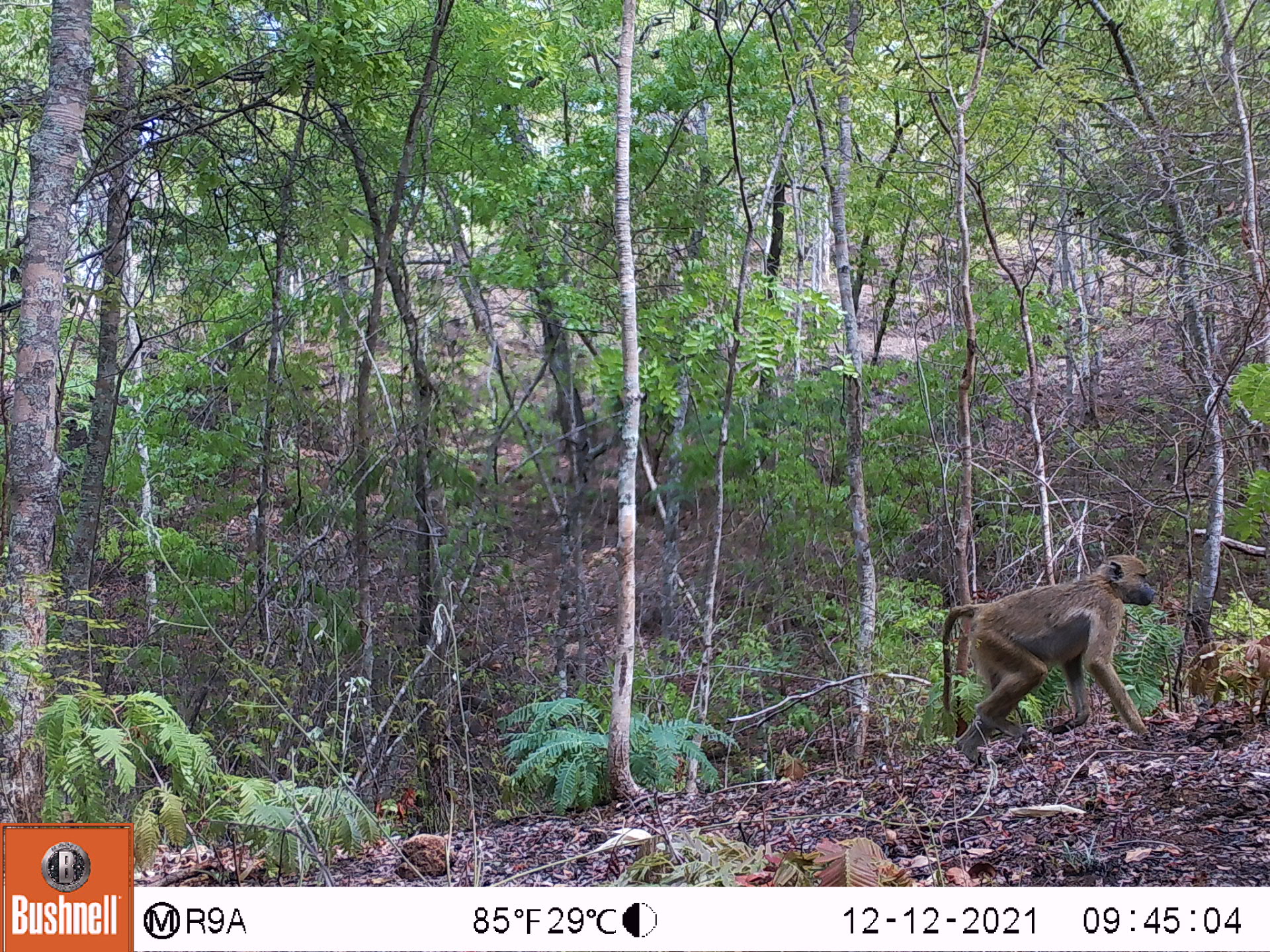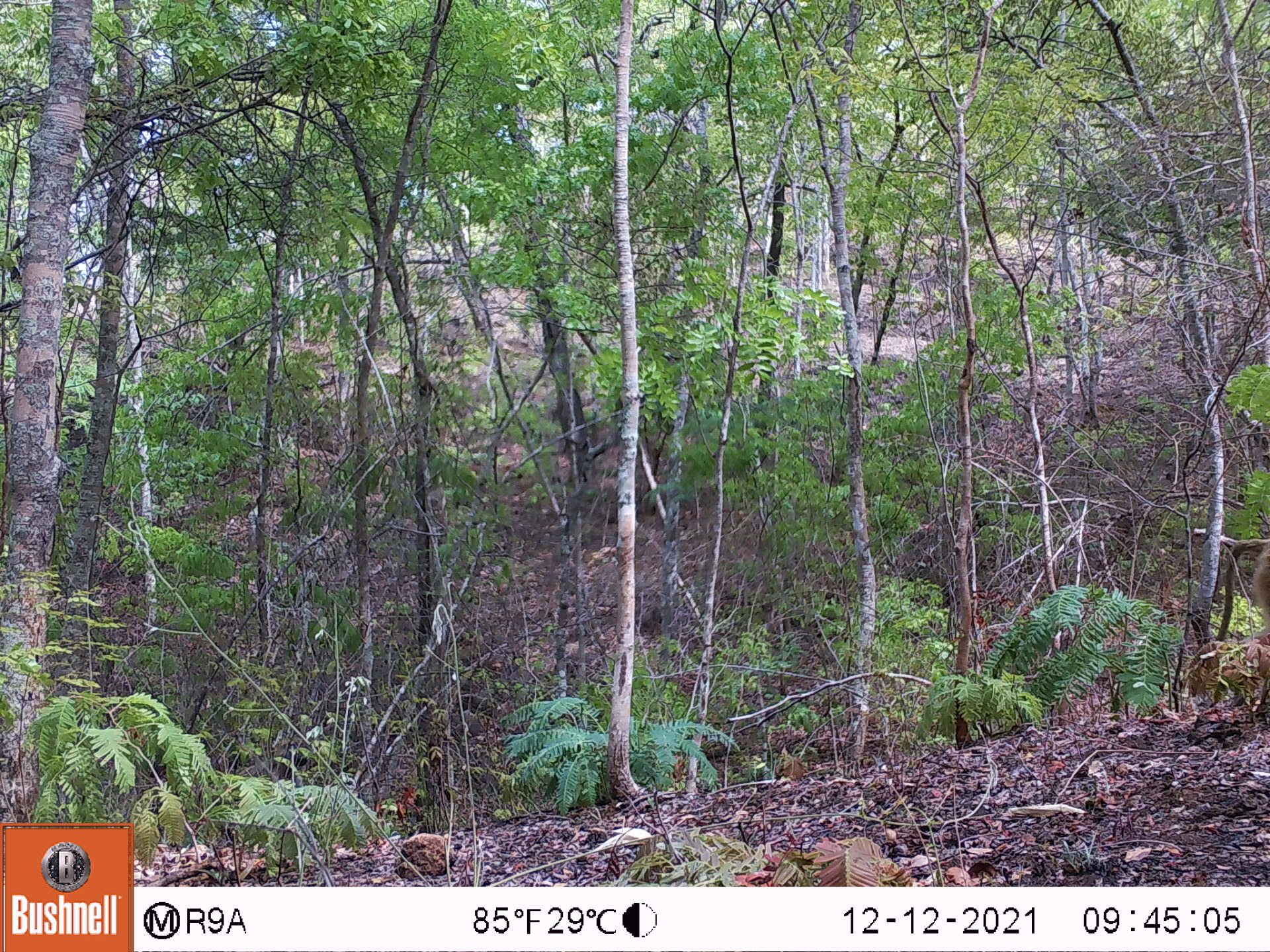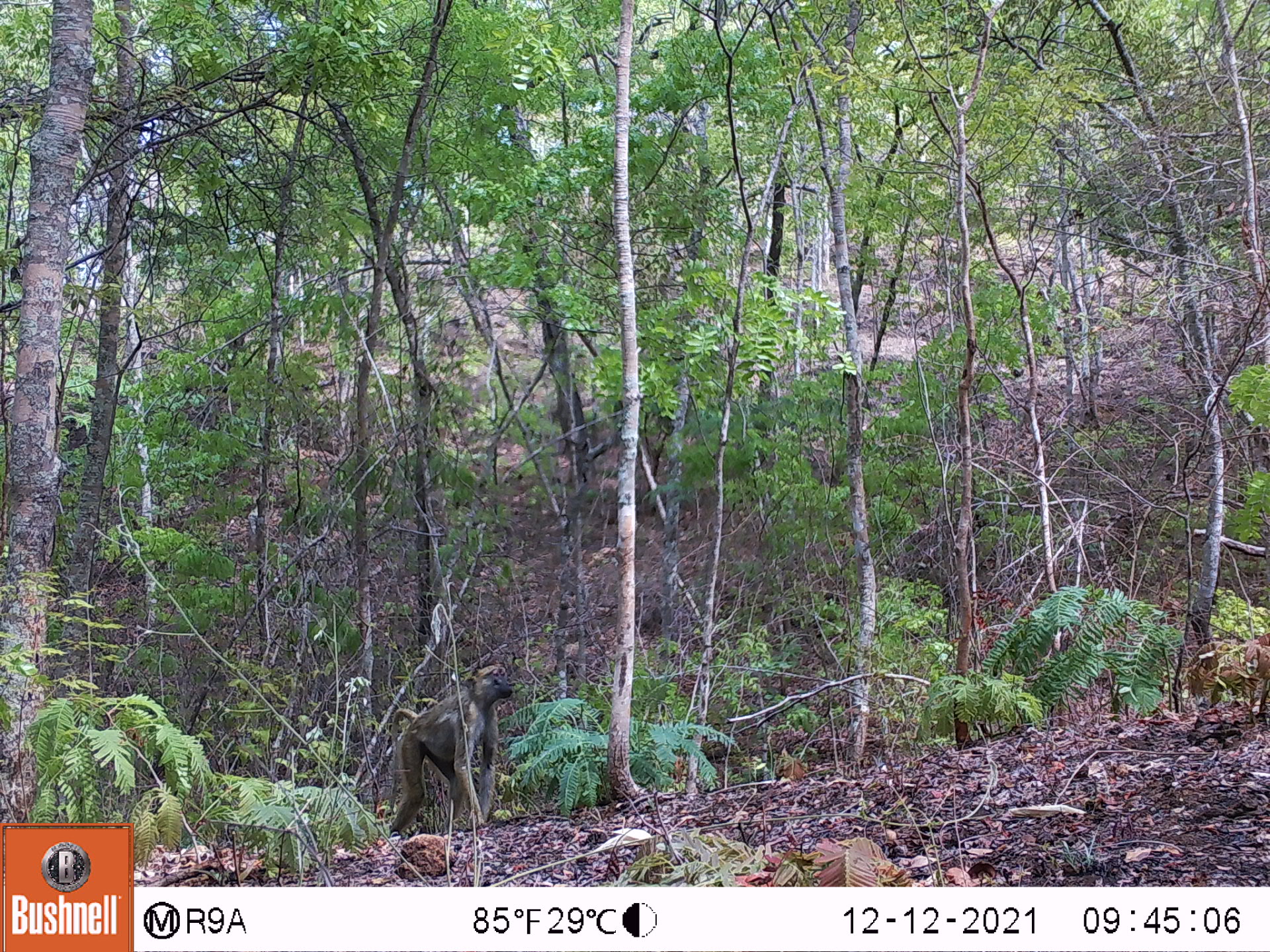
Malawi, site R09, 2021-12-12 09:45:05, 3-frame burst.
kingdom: Animalia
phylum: Chordata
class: Mammalia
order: Primates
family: Cercopithecidae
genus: Papio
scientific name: Papio cynocephalus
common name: yellow baboon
Yellow baboon (Papio cynocephalus), count 1.